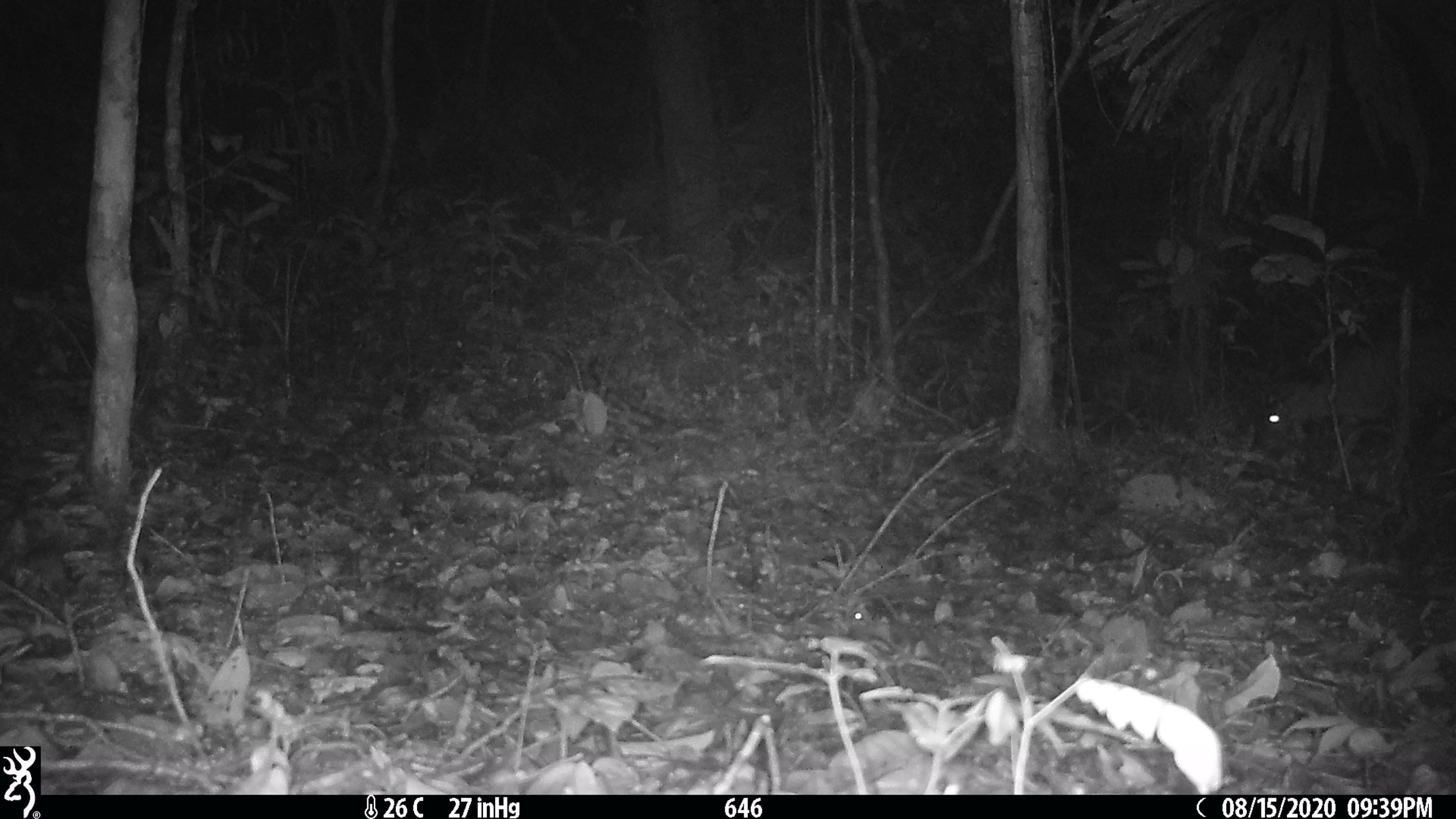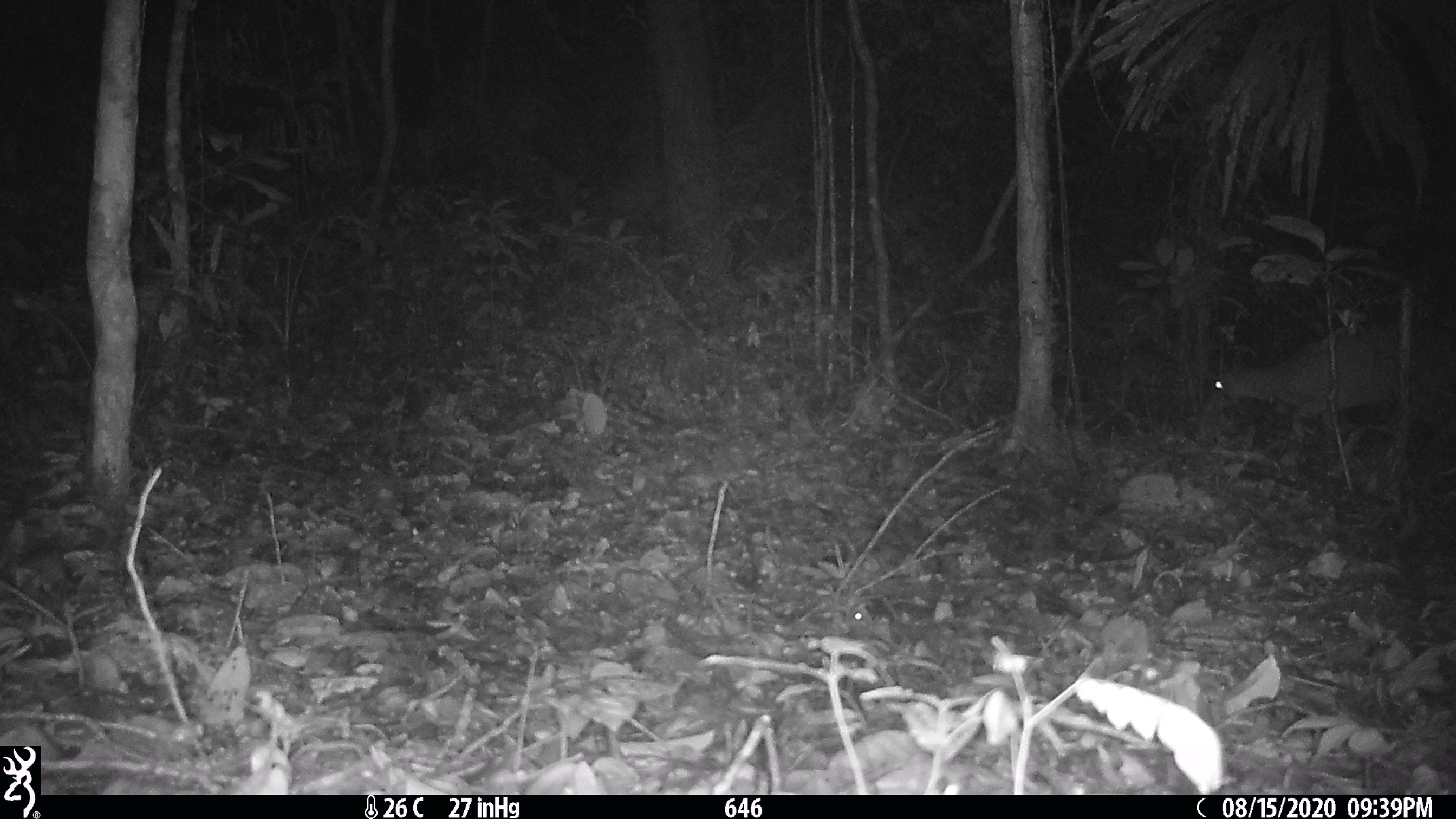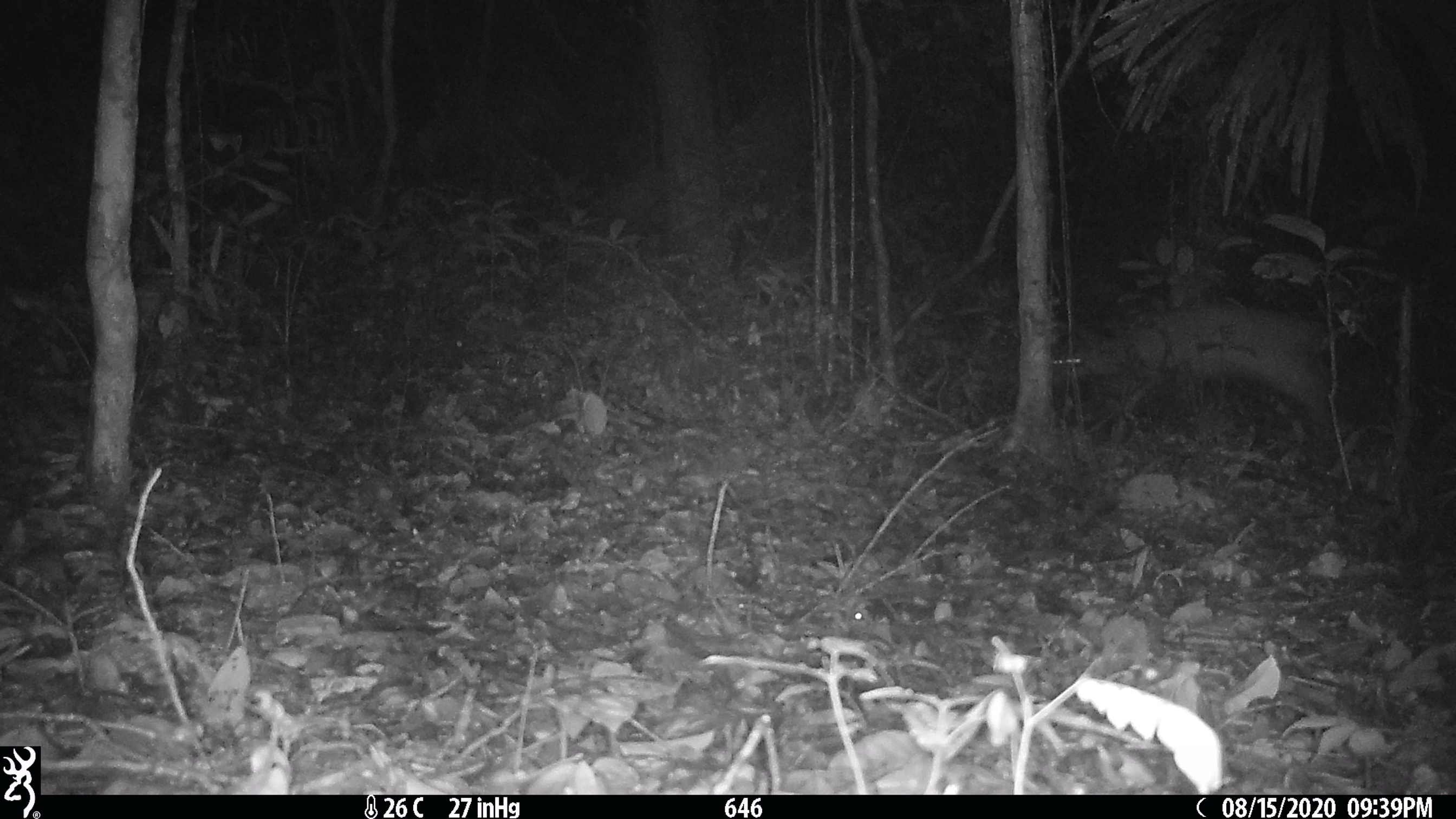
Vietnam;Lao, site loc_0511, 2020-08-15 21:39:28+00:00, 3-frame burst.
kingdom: Animalia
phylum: Chordata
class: Mammalia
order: Artiodactyla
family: Cervidae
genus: Muntiacus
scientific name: Muntiacus vuquangensis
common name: large-antlered muntjac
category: large antlered muntjac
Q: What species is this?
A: Large antlered muntjac (large-antlered muntjac) (Muntiacus vuquangensis).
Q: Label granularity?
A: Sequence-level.